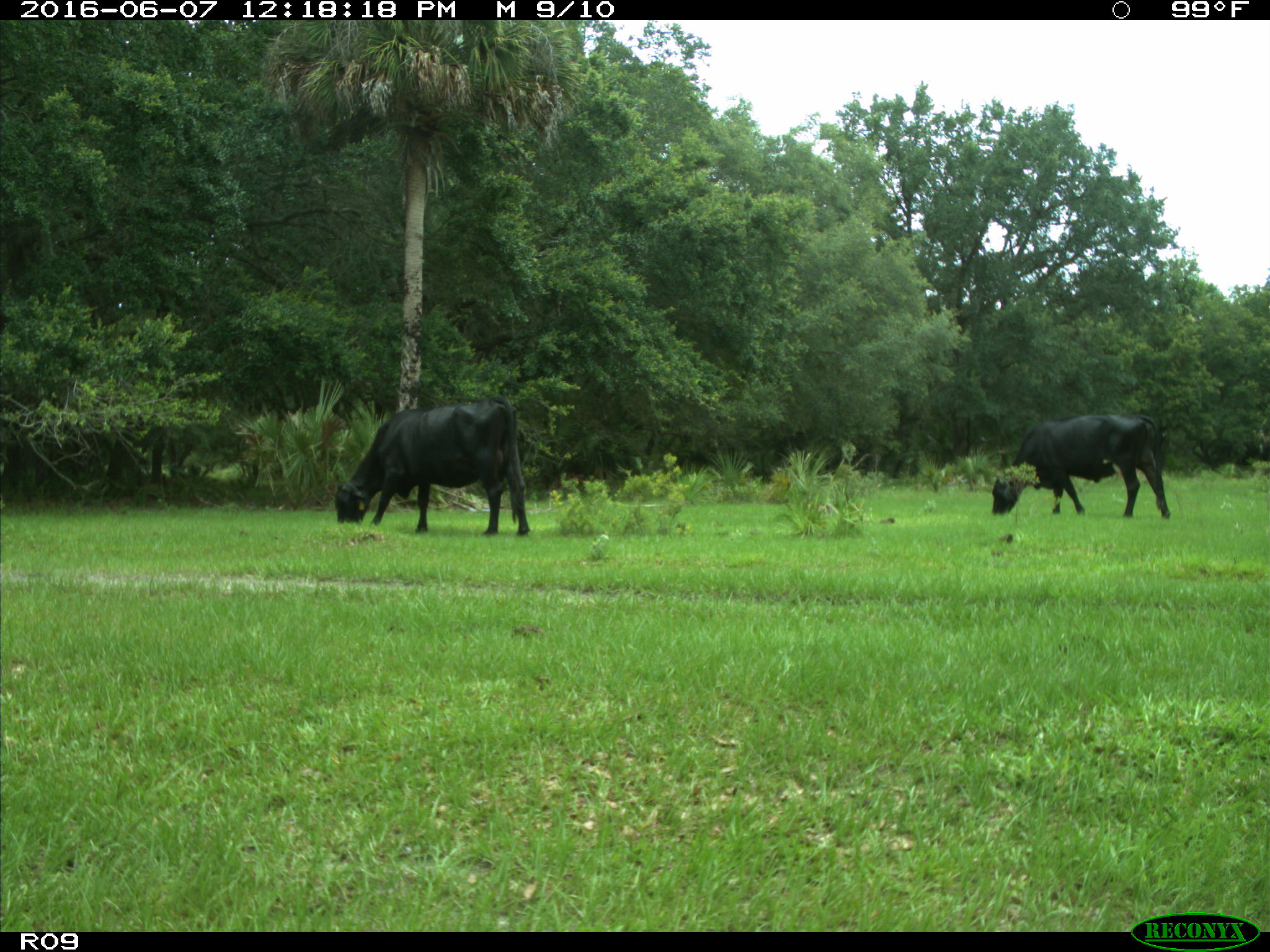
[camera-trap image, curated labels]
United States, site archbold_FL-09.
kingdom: Animalia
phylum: Chordata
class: Mammalia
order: Artiodactyla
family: Bovidae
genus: Bos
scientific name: Bos taurus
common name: domestic cow